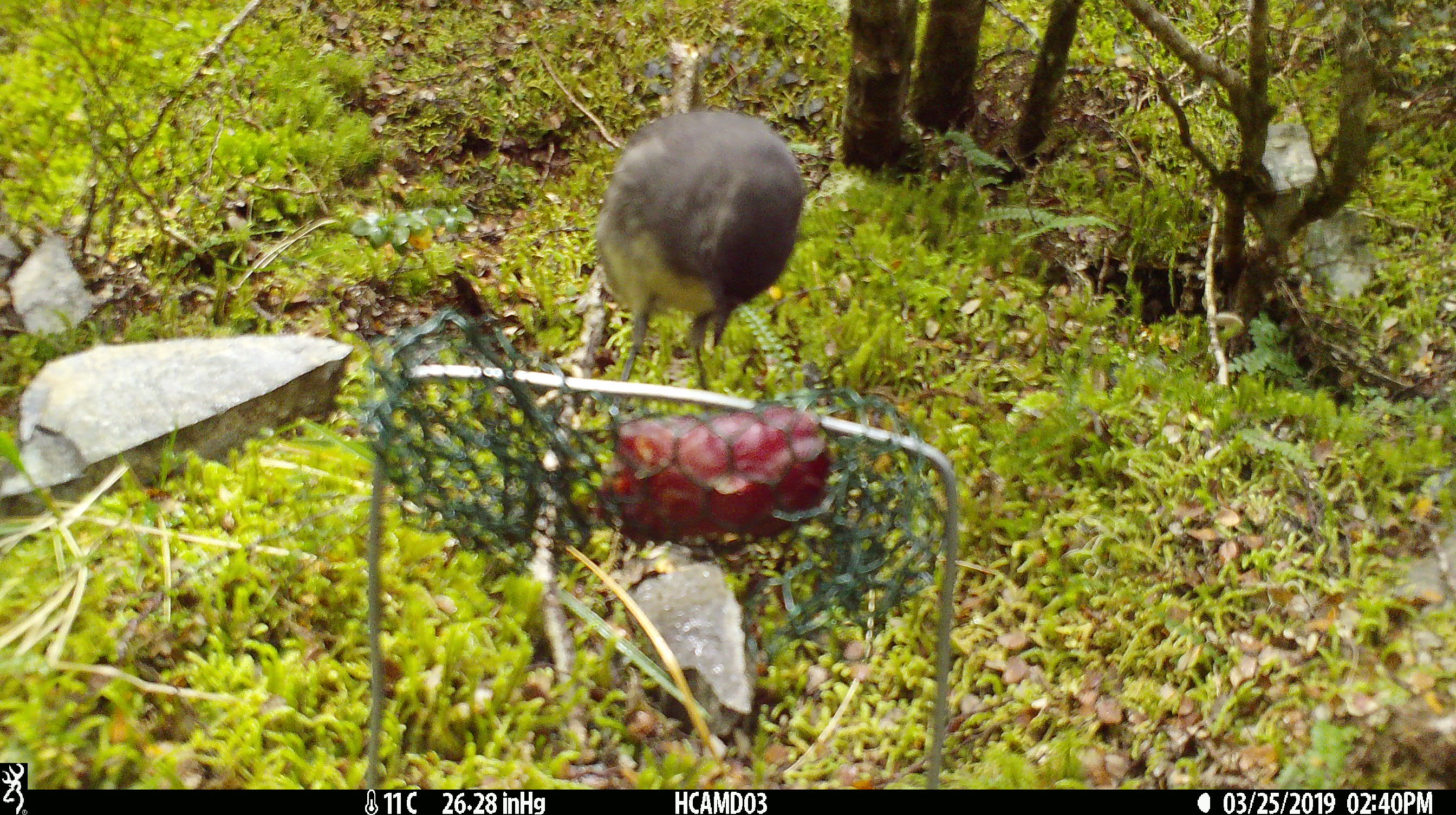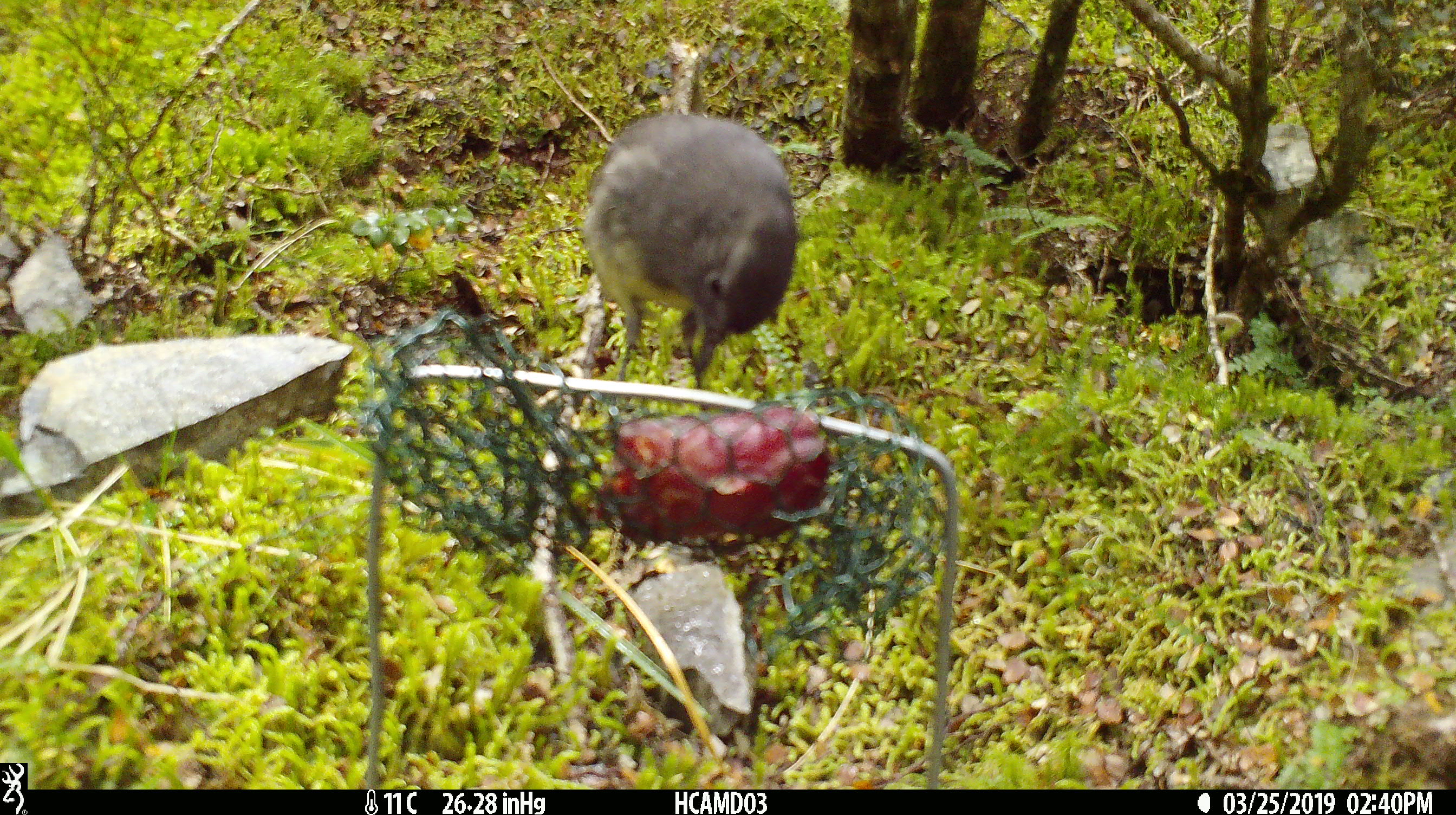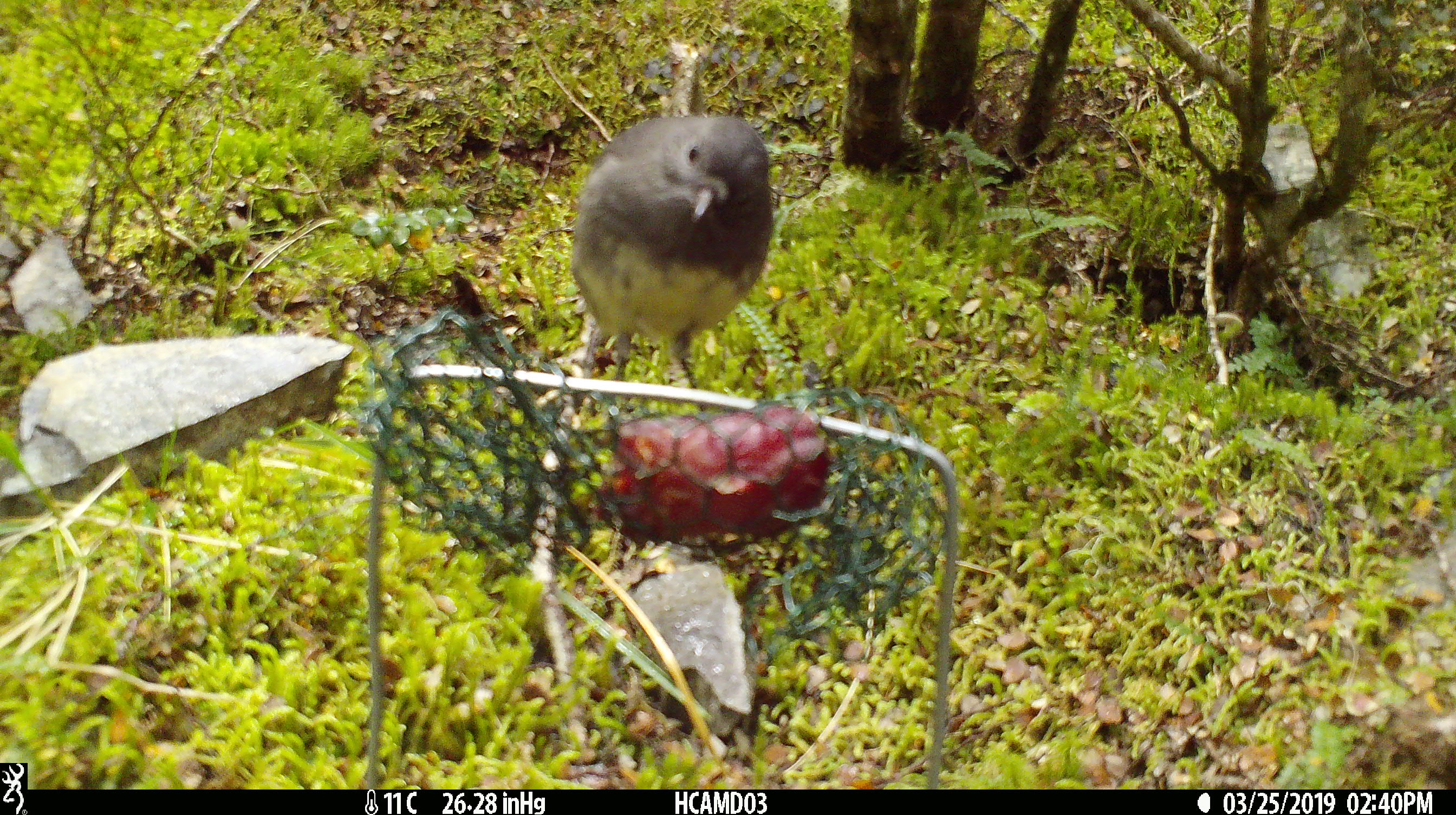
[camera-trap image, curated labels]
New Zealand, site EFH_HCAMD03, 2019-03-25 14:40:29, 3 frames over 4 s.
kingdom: Animalia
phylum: Chordata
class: Aves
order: Passeriformes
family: Petroicidae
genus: Petroica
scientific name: Petroica australis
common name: new zealand robin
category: robin